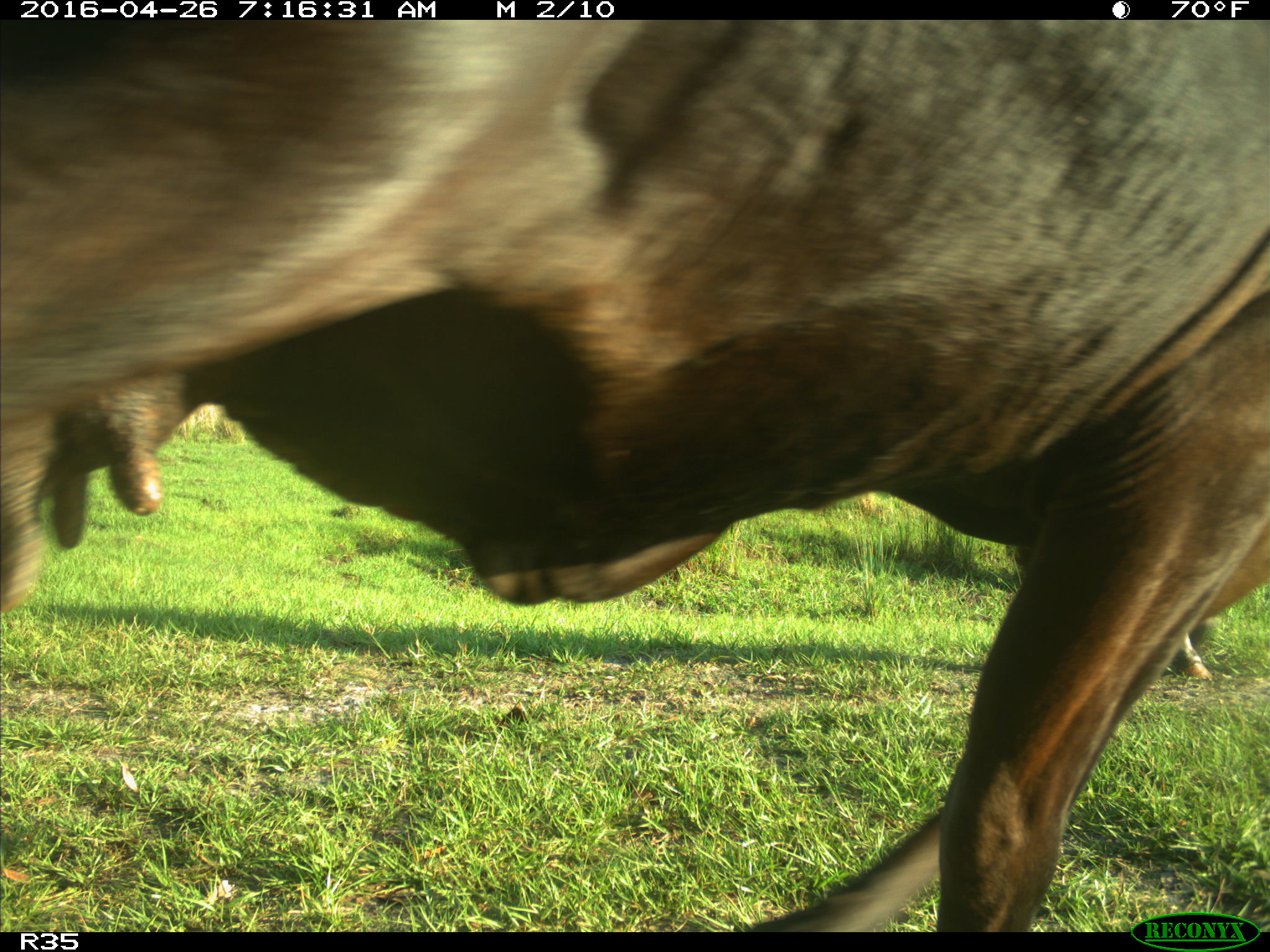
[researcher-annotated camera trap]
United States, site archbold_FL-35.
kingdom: Animalia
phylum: Chordata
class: Mammalia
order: Artiodactyla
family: Bovidae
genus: Bos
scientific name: Bos taurus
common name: domestic cow